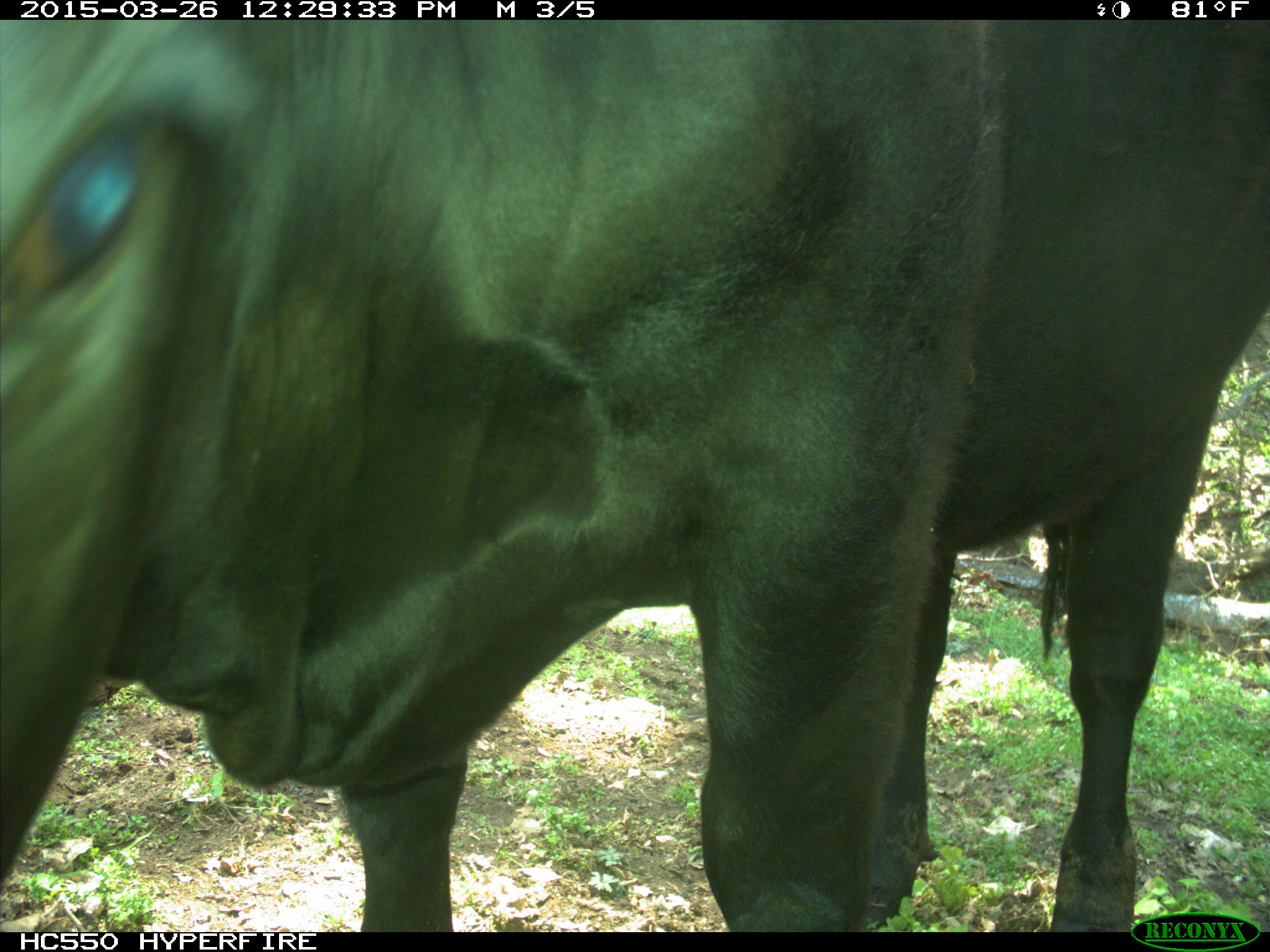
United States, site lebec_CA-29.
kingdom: Animalia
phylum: Chordata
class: Mammalia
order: Artiodactyla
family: Bovidae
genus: Bos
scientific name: Bos taurus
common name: domestic cow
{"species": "Bos taurus (domestic cow)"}